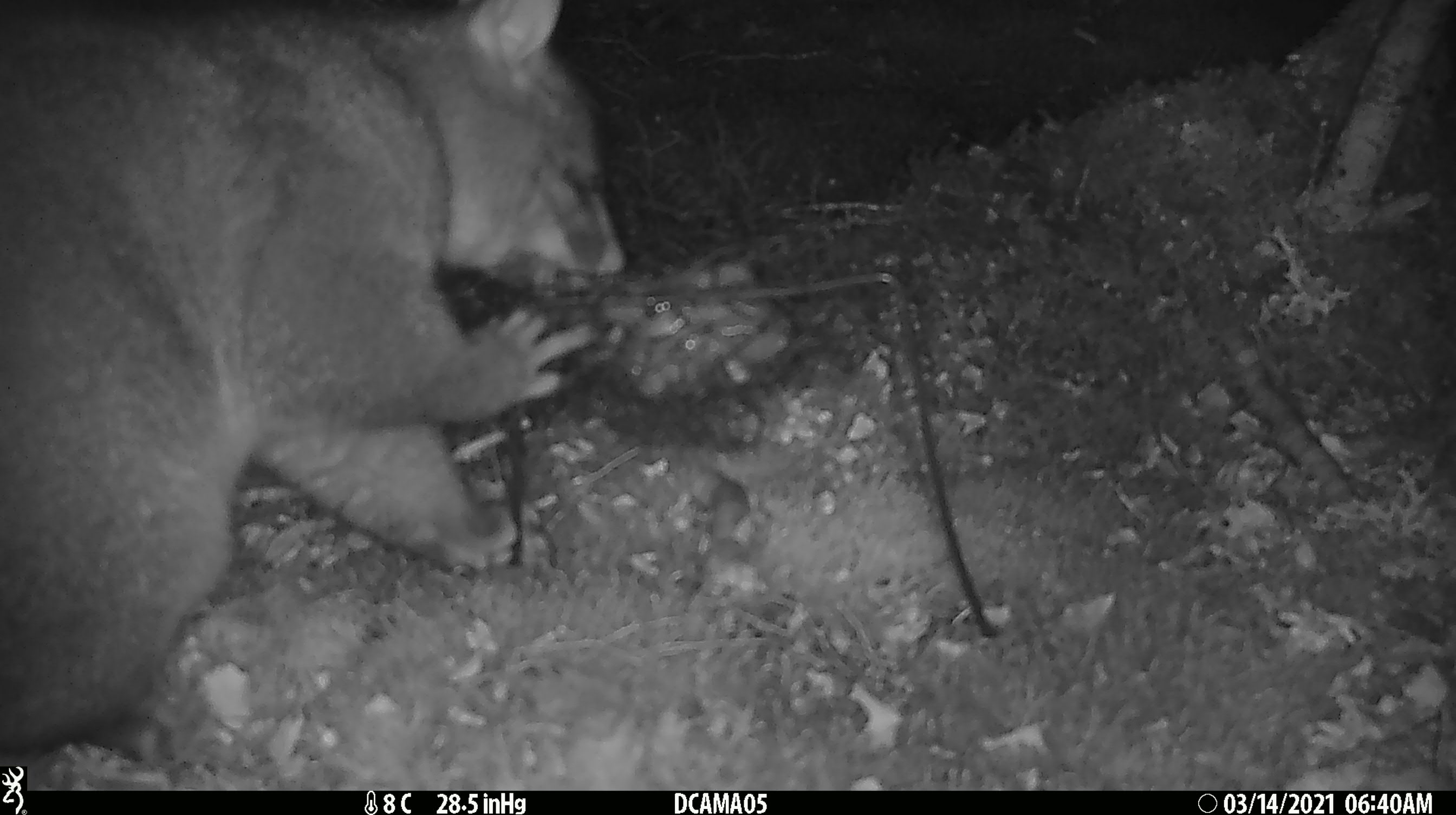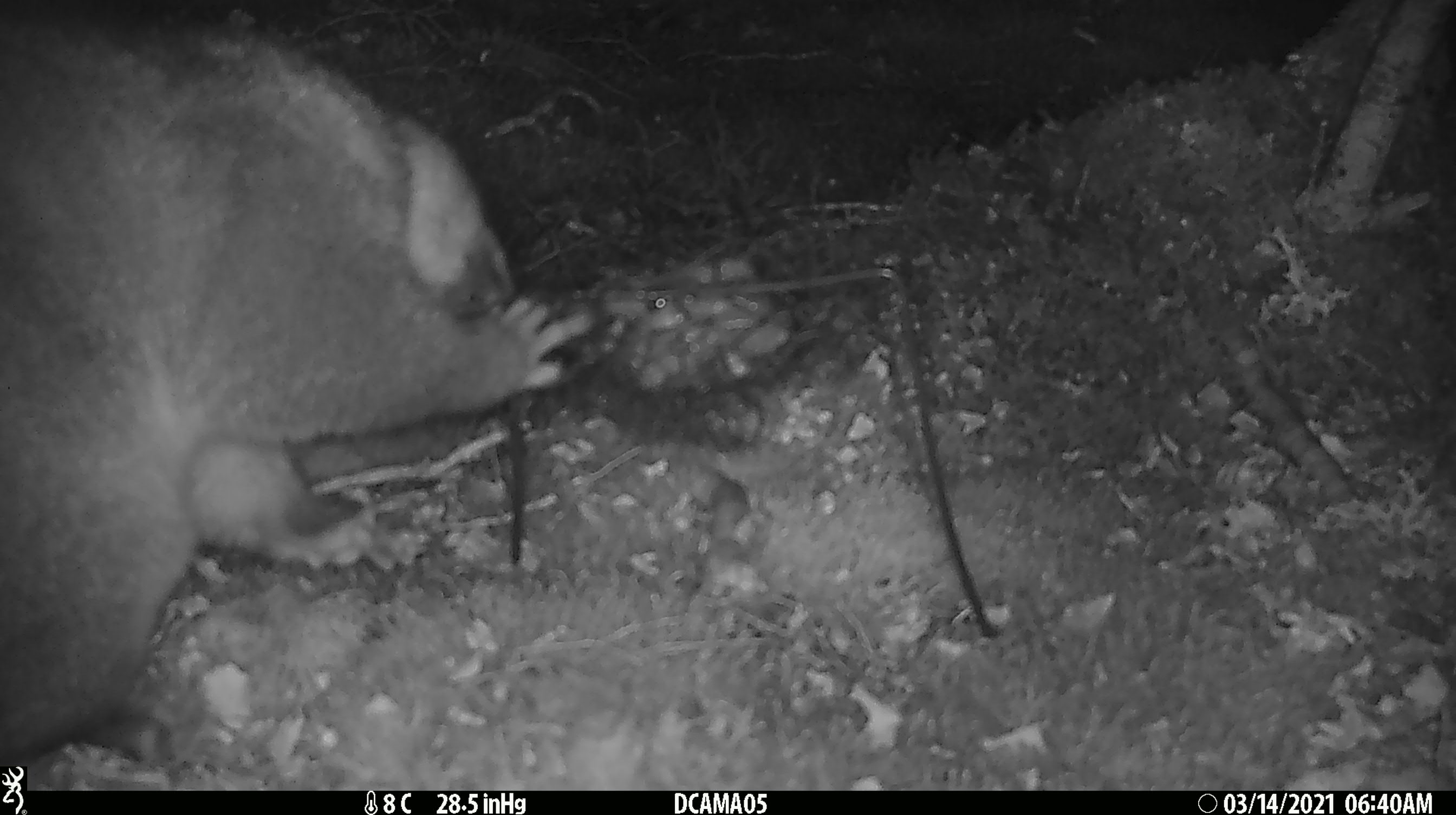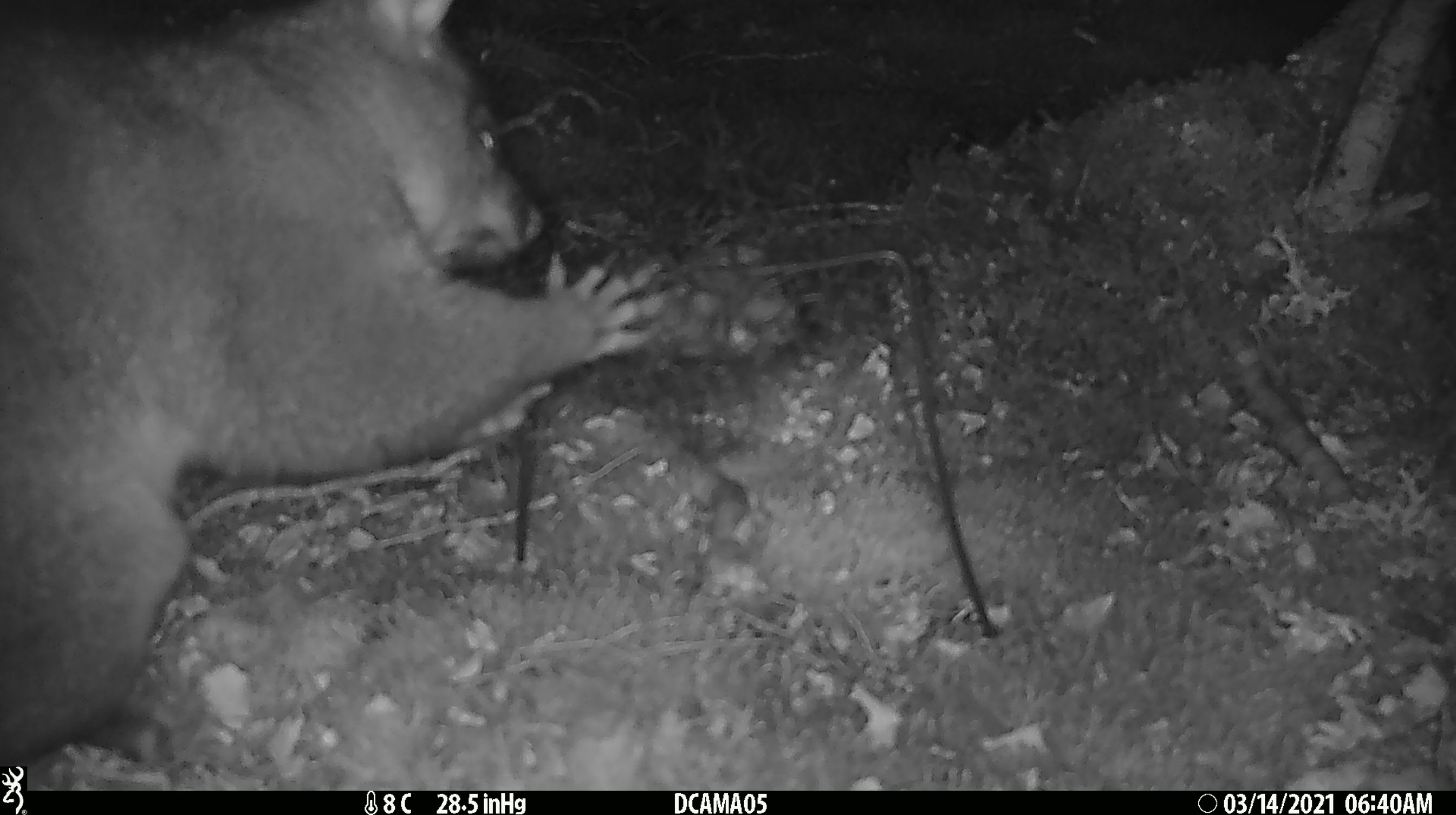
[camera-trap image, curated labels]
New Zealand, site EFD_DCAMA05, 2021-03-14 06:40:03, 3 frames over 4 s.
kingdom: Animalia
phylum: Chordata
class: Mammalia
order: Diprotodontia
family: Phalangeridae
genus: Trichosurus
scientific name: Trichosurus vulpecula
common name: common brushtail possum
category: possum